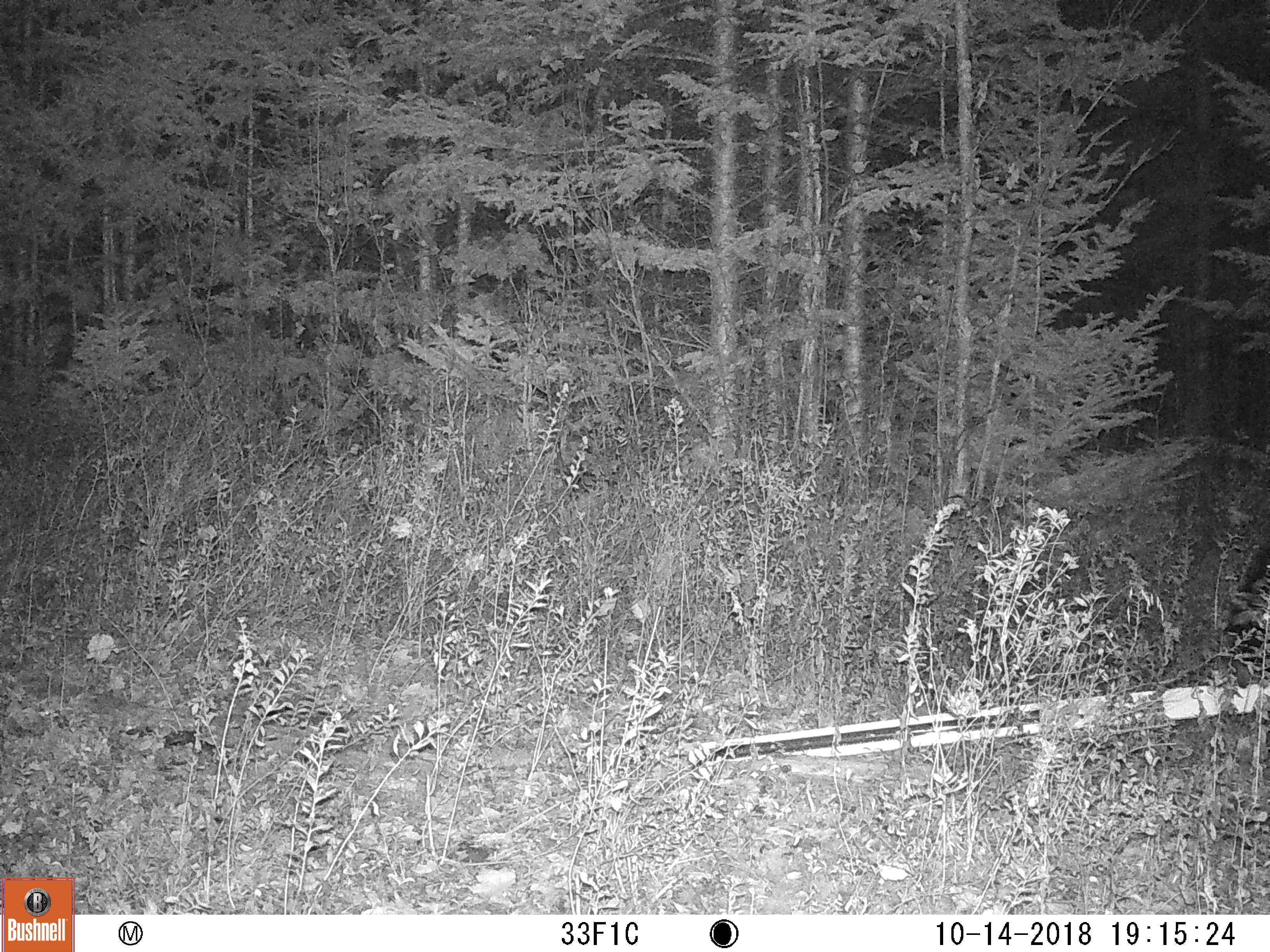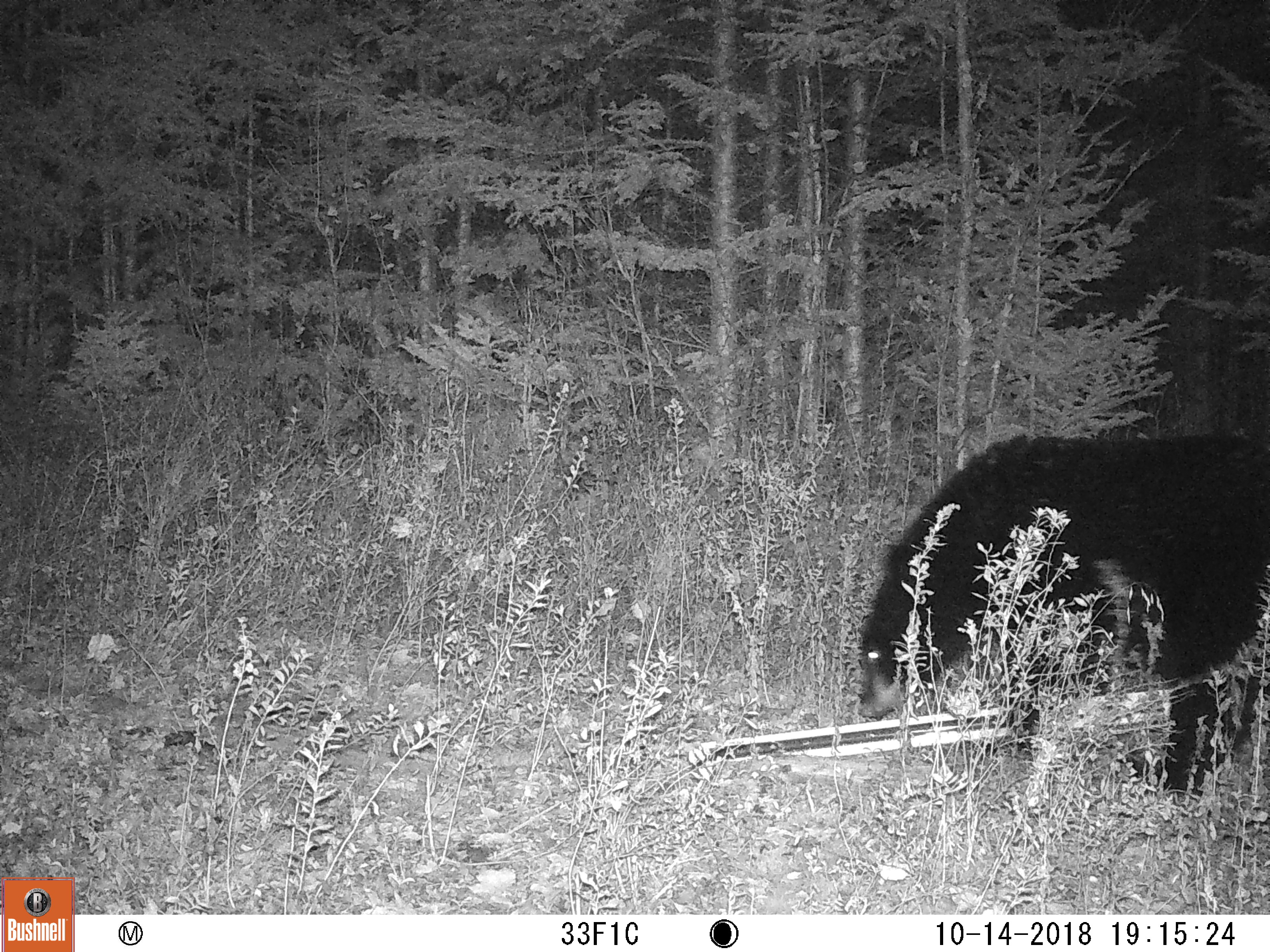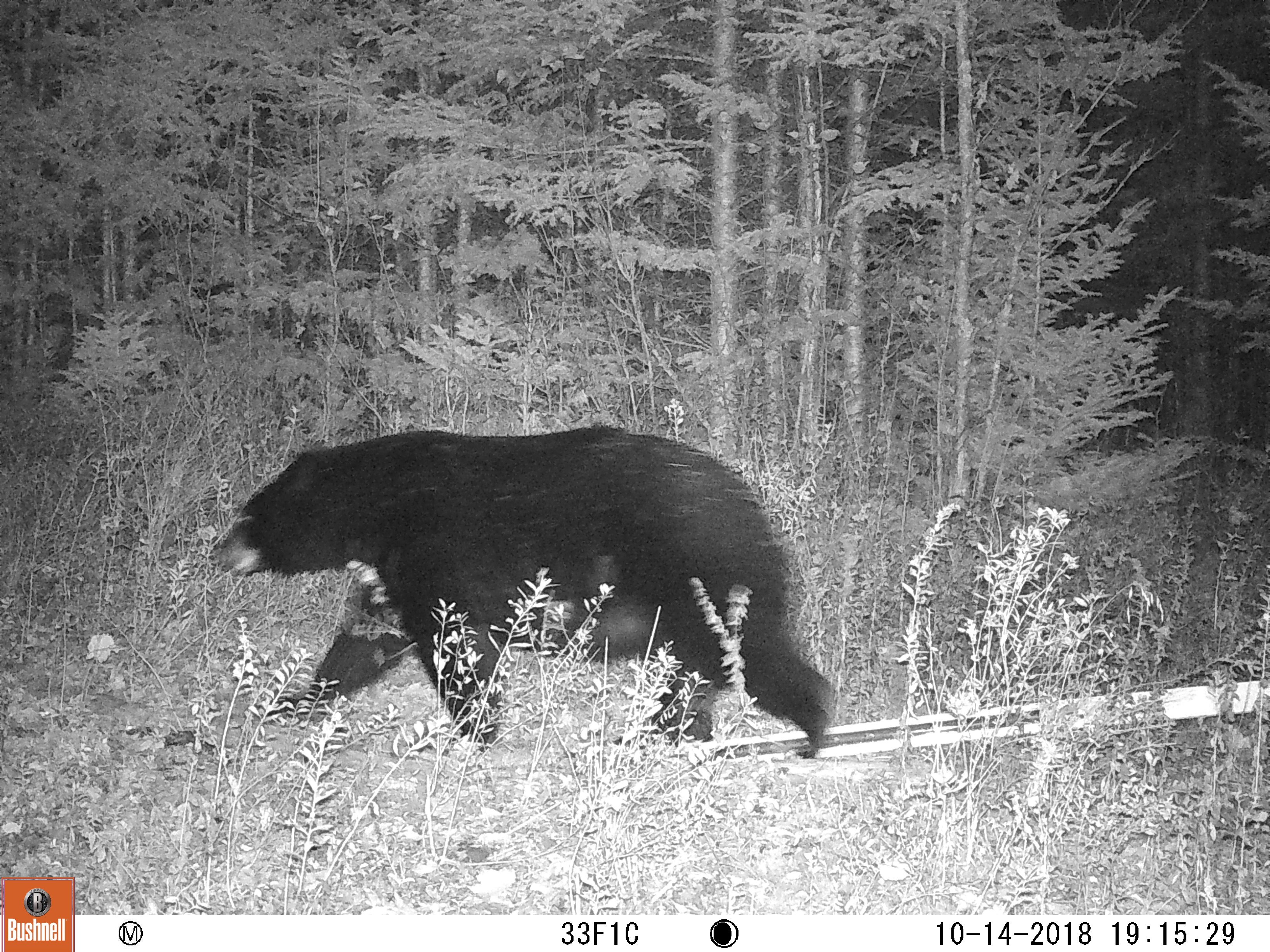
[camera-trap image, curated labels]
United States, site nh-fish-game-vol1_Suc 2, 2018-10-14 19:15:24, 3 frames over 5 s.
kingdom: Animalia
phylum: Chordata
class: Mammalia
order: Carnivora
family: Ursidae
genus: Ursus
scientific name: Ursus americanus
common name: black bear